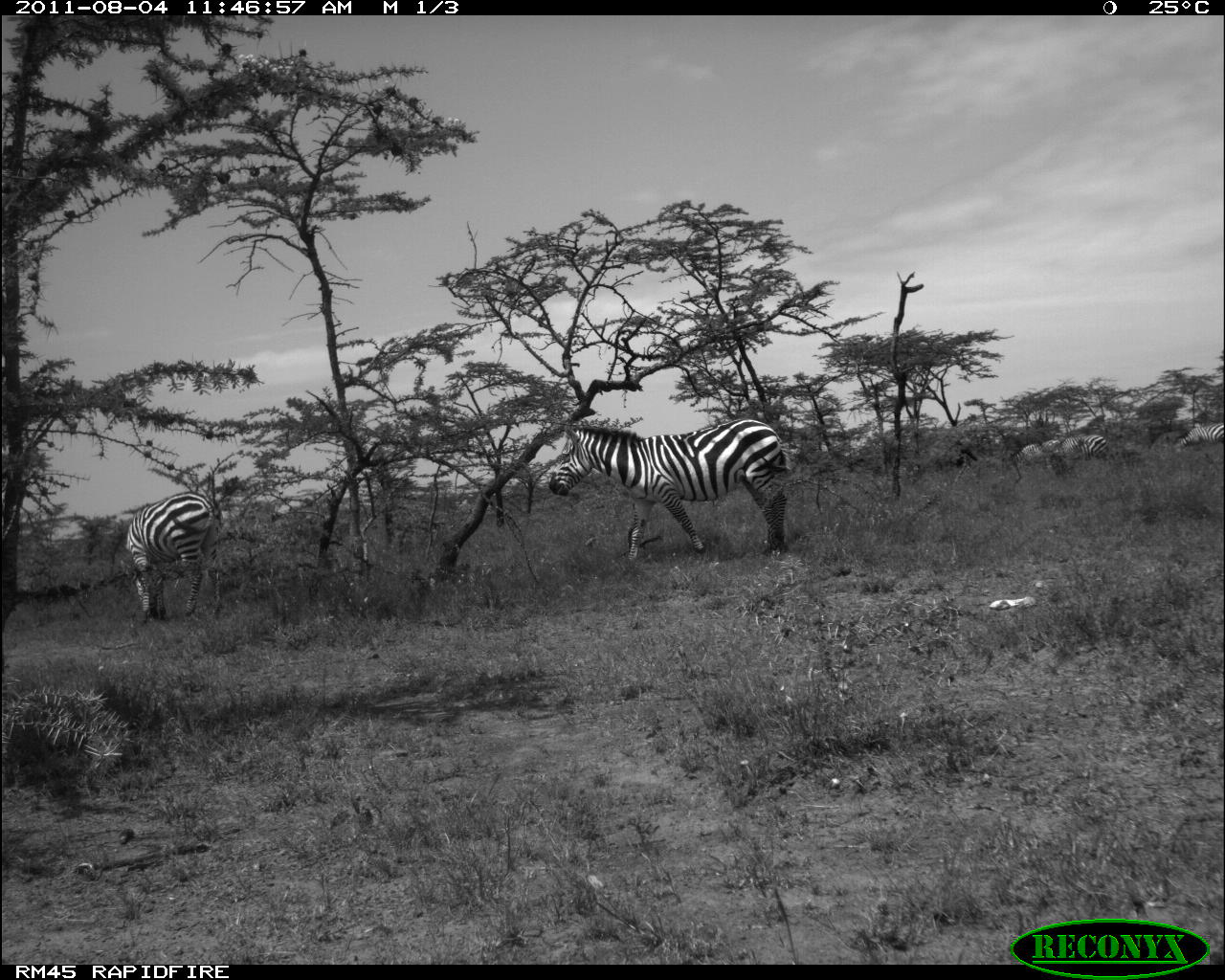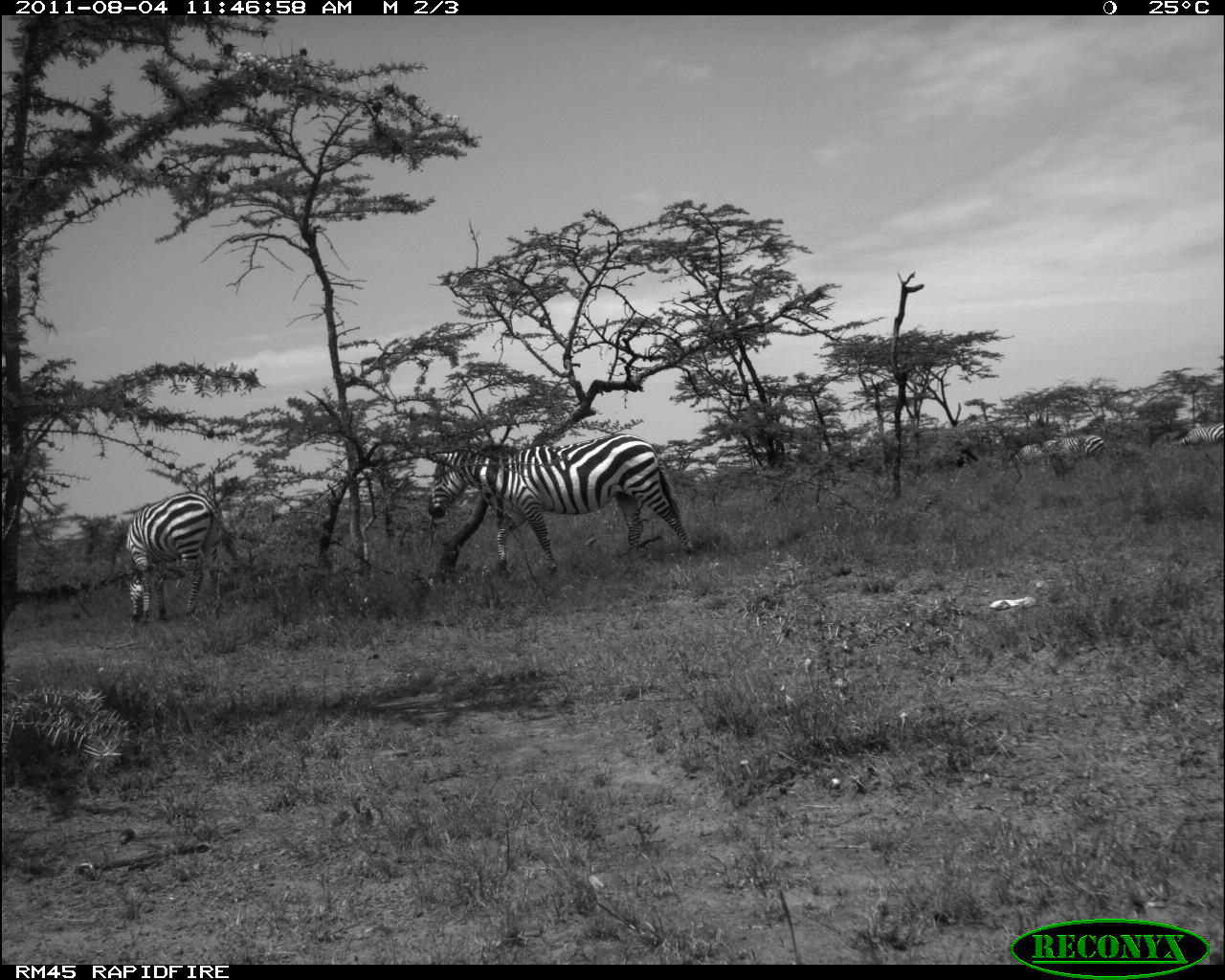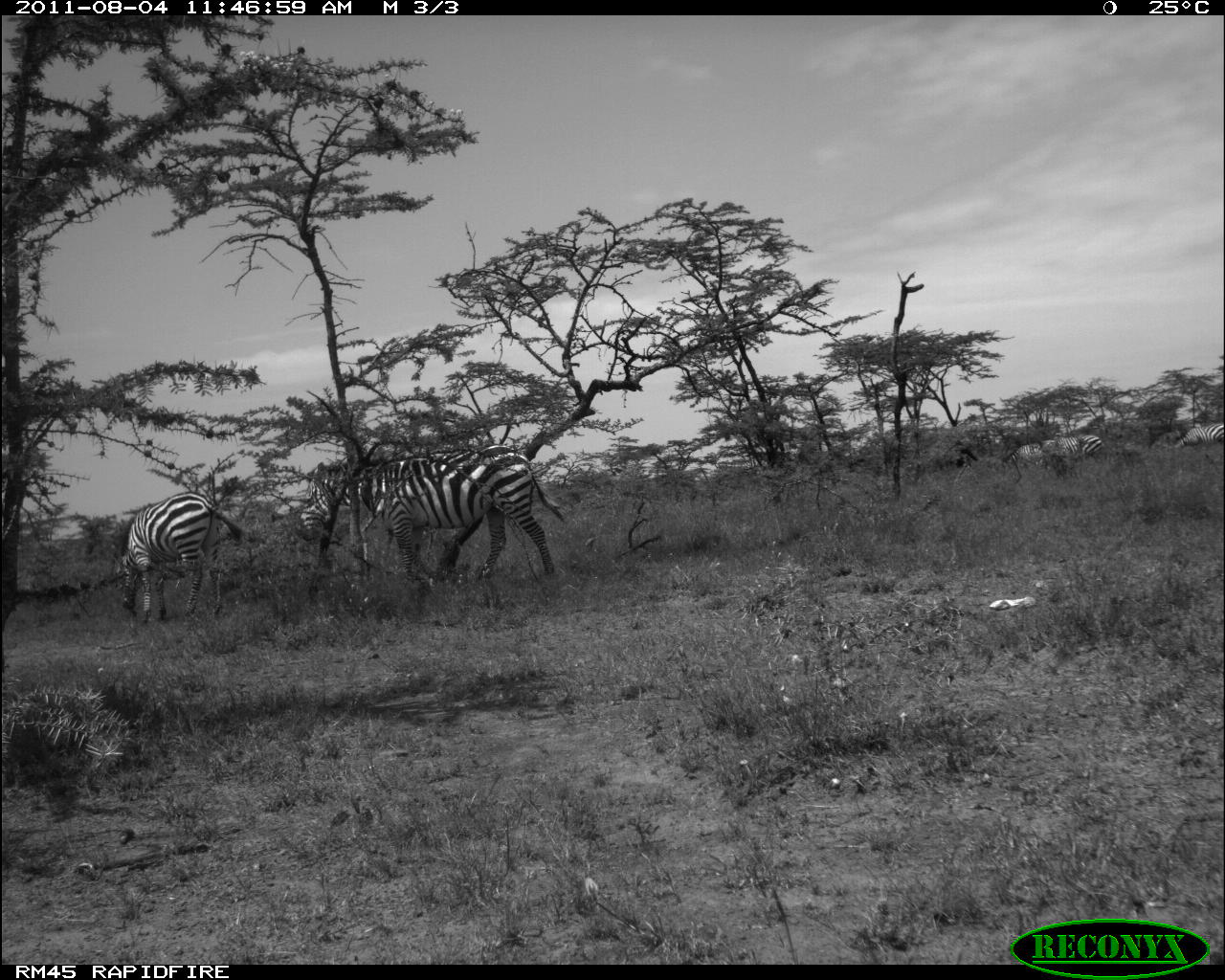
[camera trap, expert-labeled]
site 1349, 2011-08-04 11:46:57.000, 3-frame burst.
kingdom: Animalia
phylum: Chordata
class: Mammalia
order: Perissodactyla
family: Equidae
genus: Equus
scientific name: Equus quagga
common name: plains zebra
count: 4